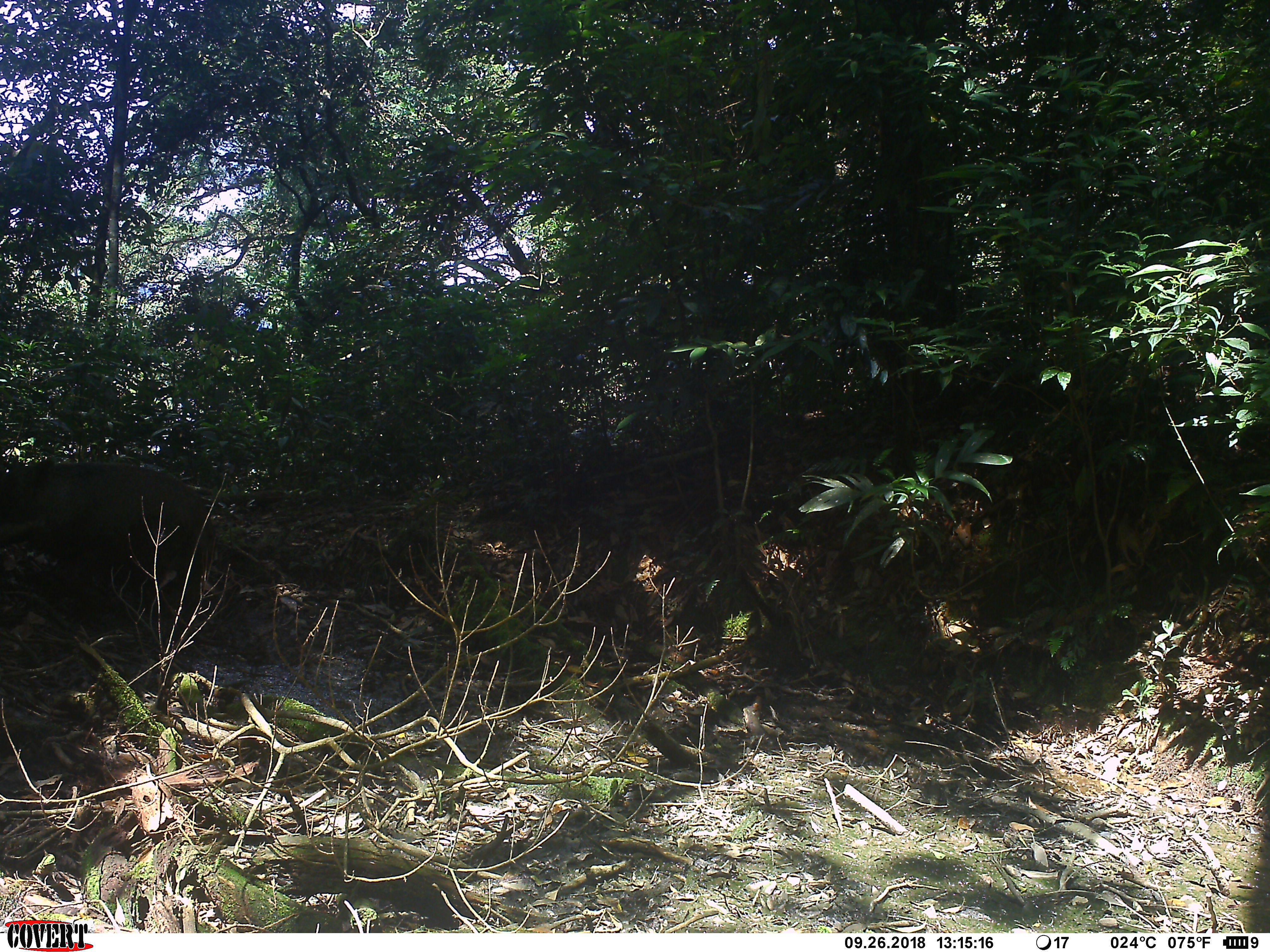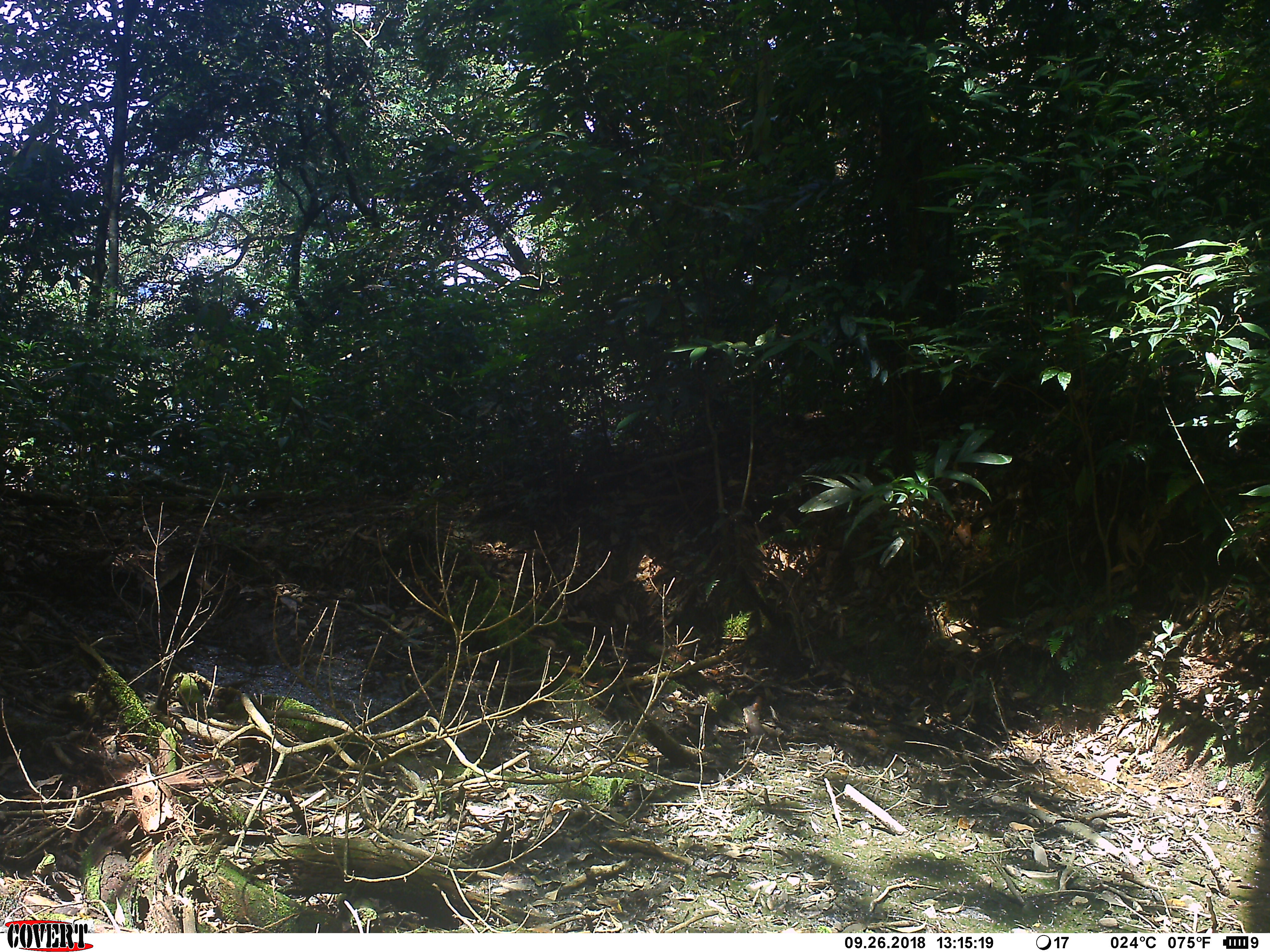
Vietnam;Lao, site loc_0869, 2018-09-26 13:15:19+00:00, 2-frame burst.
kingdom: Animalia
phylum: Chordata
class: Mammalia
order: Artiodactyla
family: Suidae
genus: Sus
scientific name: Sus scrofa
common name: eurasian wild pig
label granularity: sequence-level